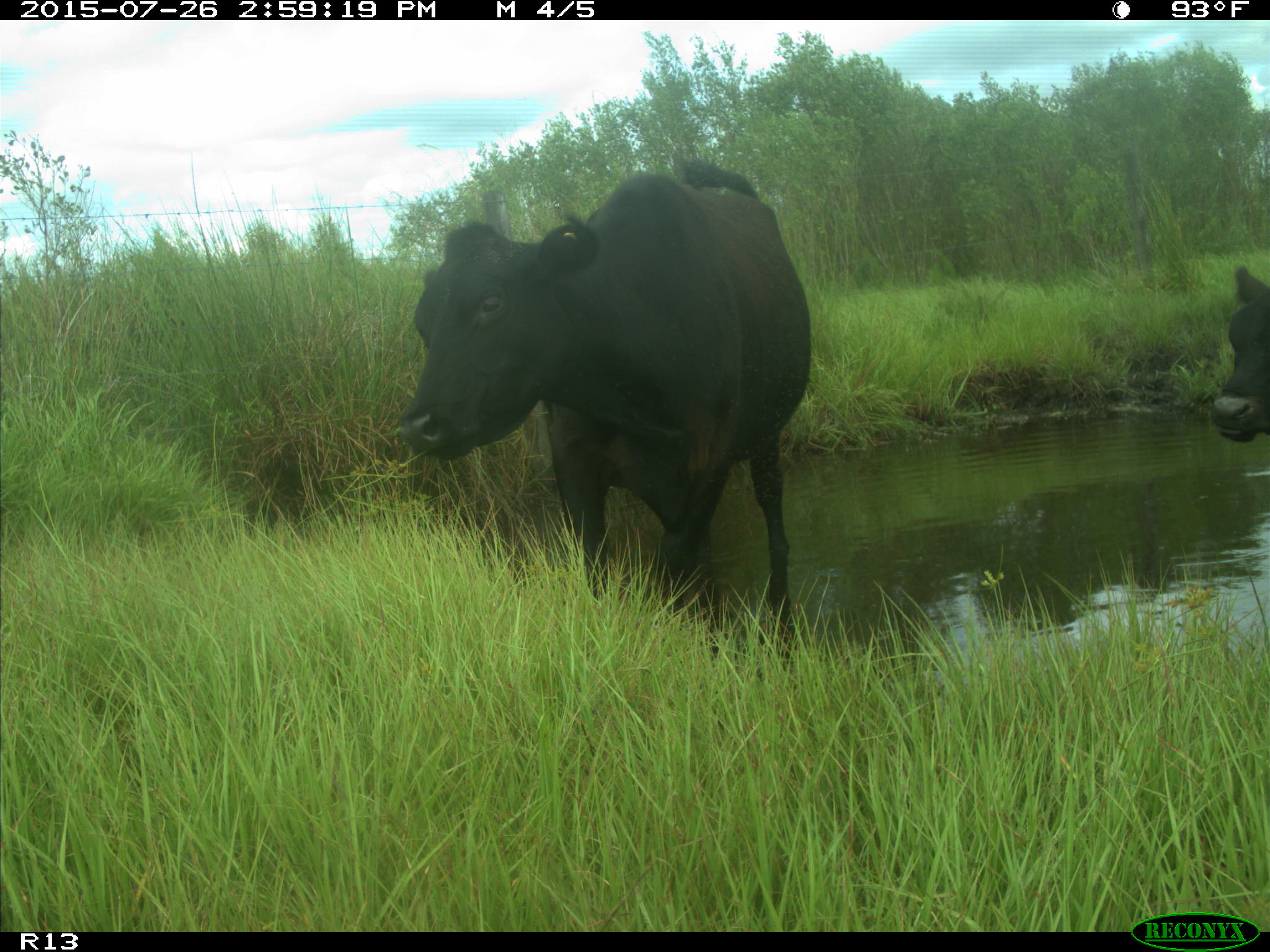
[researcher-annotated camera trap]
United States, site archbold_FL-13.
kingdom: Animalia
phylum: Chordata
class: Mammalia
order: Artiodactyla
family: Bovidae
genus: Bos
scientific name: Bos taurus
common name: domestic cow